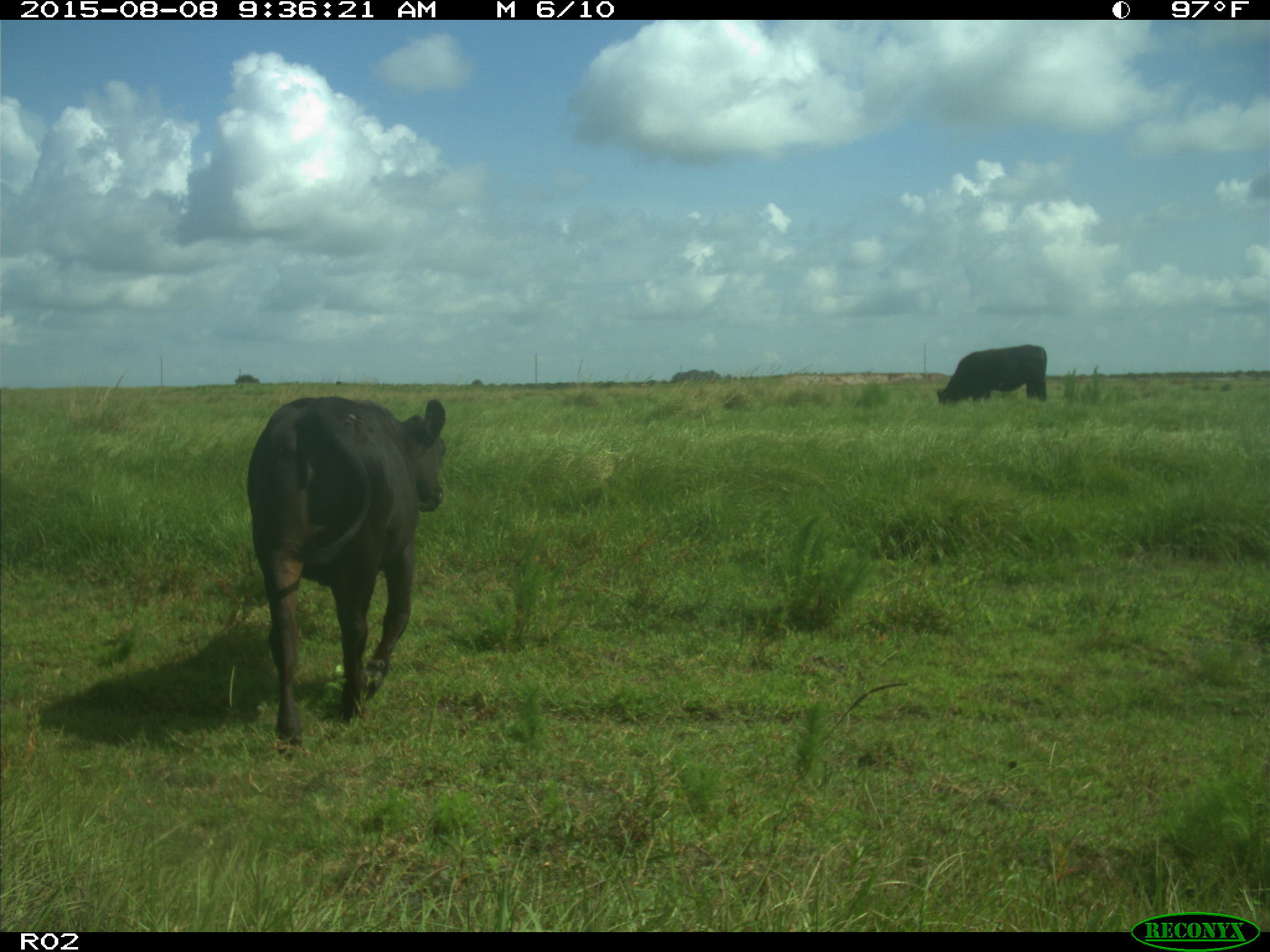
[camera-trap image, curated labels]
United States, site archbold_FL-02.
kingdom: Animalia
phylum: Chordata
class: Mammalia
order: Artiodactyla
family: Bovidae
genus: Bos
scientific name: Bos taurus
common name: domestic cow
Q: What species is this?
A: Bos taurus (domestic cow).